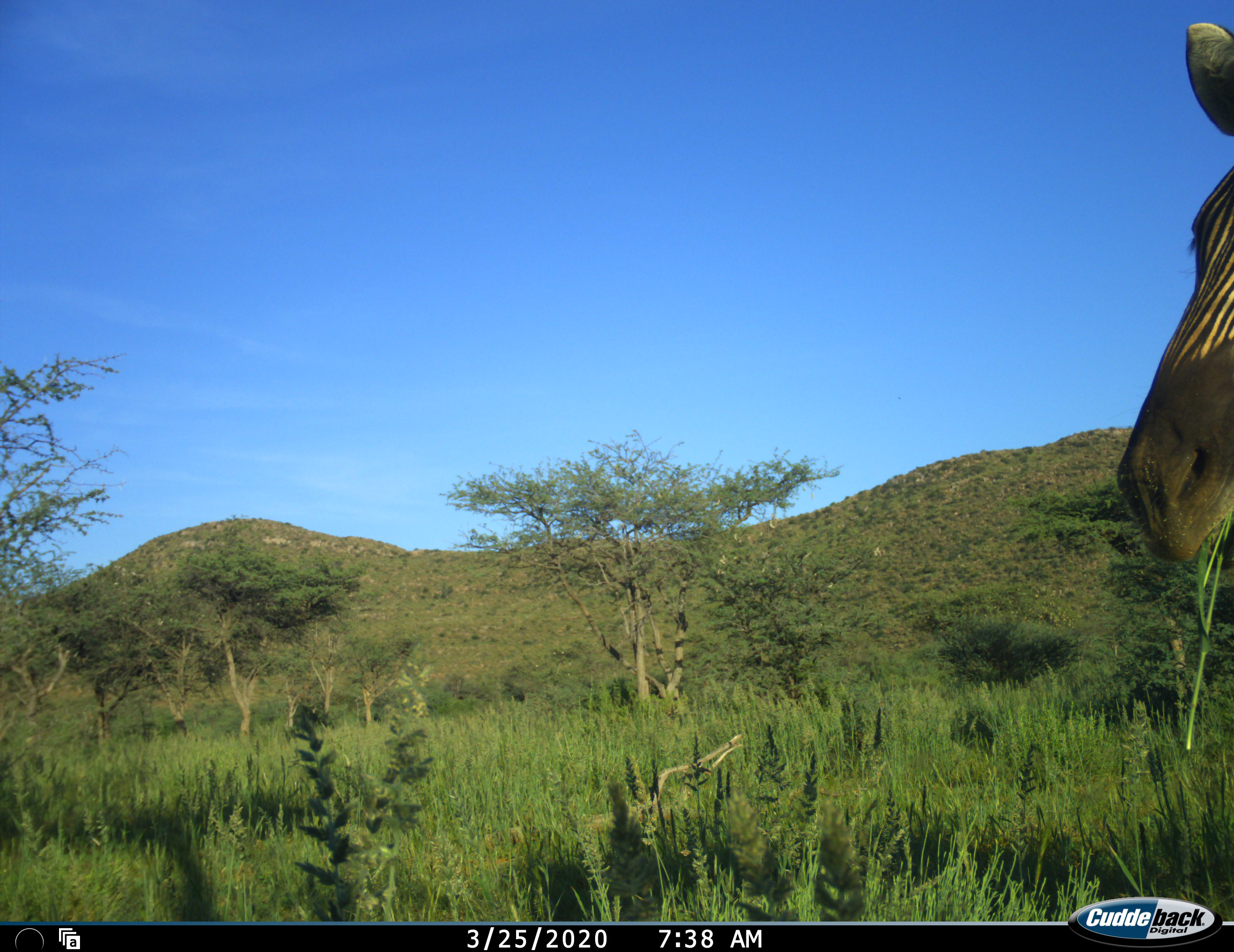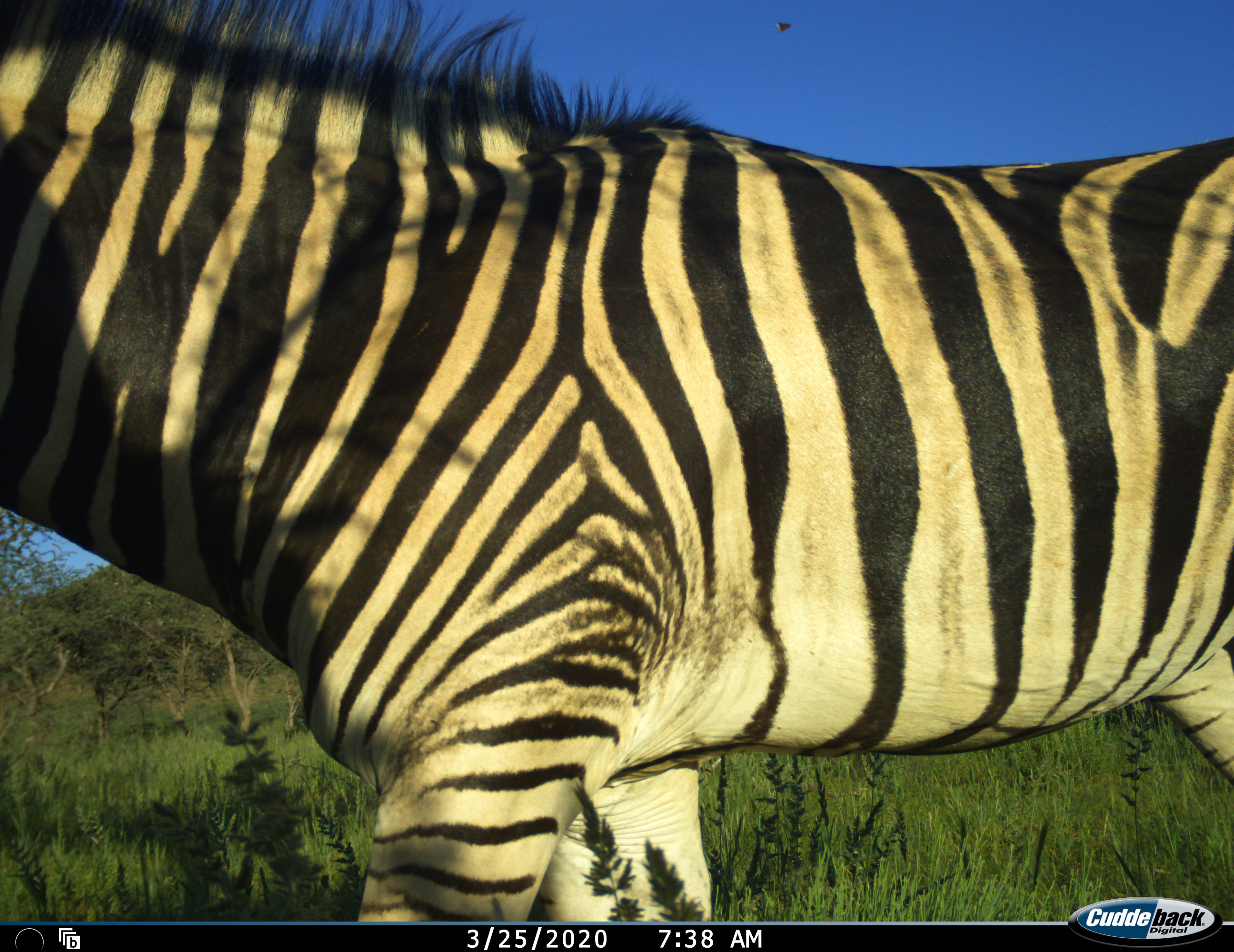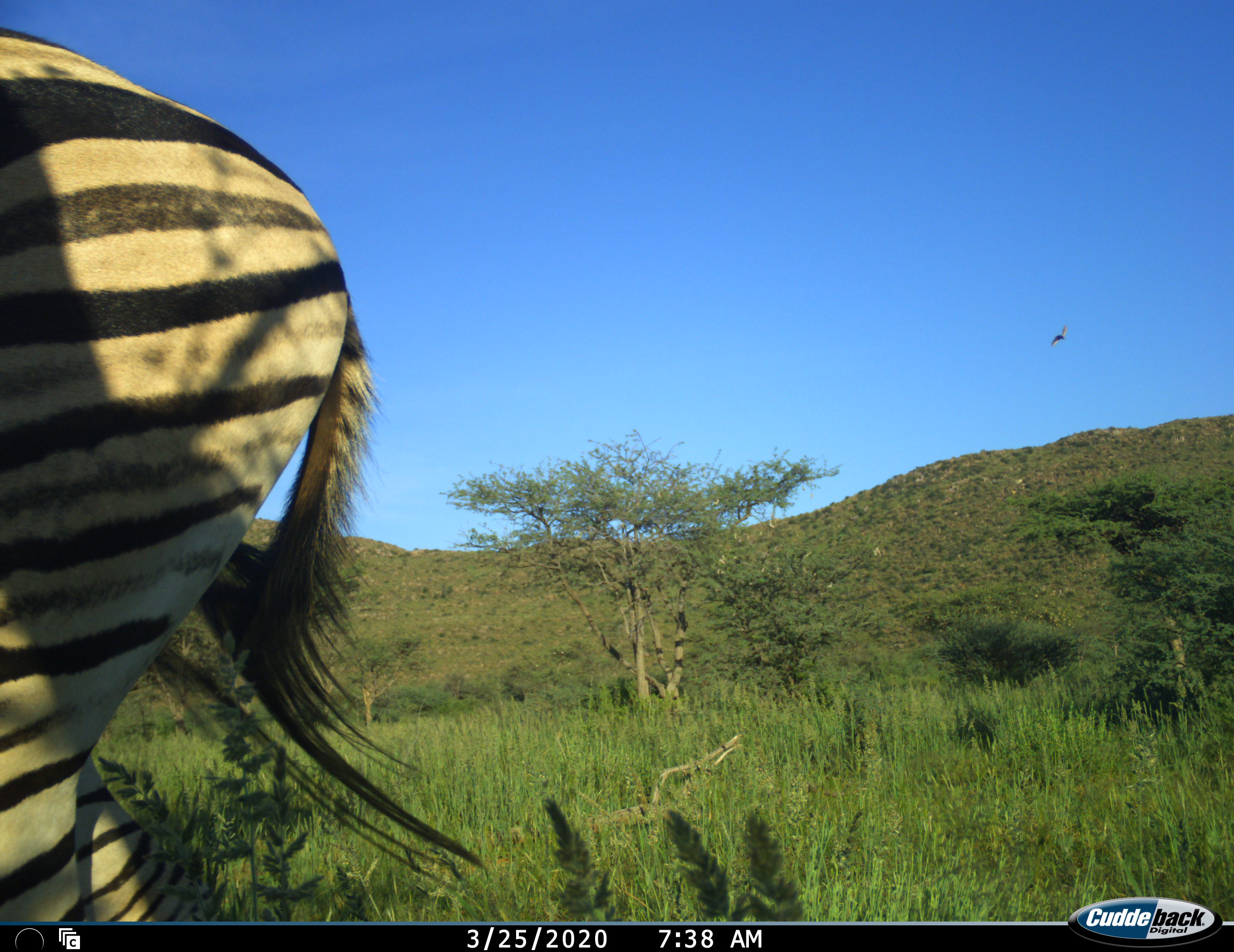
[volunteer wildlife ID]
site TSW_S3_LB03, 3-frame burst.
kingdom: Animalia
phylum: Chordata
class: Mammalia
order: Perissodactyla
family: Equidae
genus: Equus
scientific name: Equus quagga burchellii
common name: burchell's zebra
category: zebraburchells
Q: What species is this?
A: Zebraburchells (burchell's zebra) (Equus quagga burchellii).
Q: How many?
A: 1.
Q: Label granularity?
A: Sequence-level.